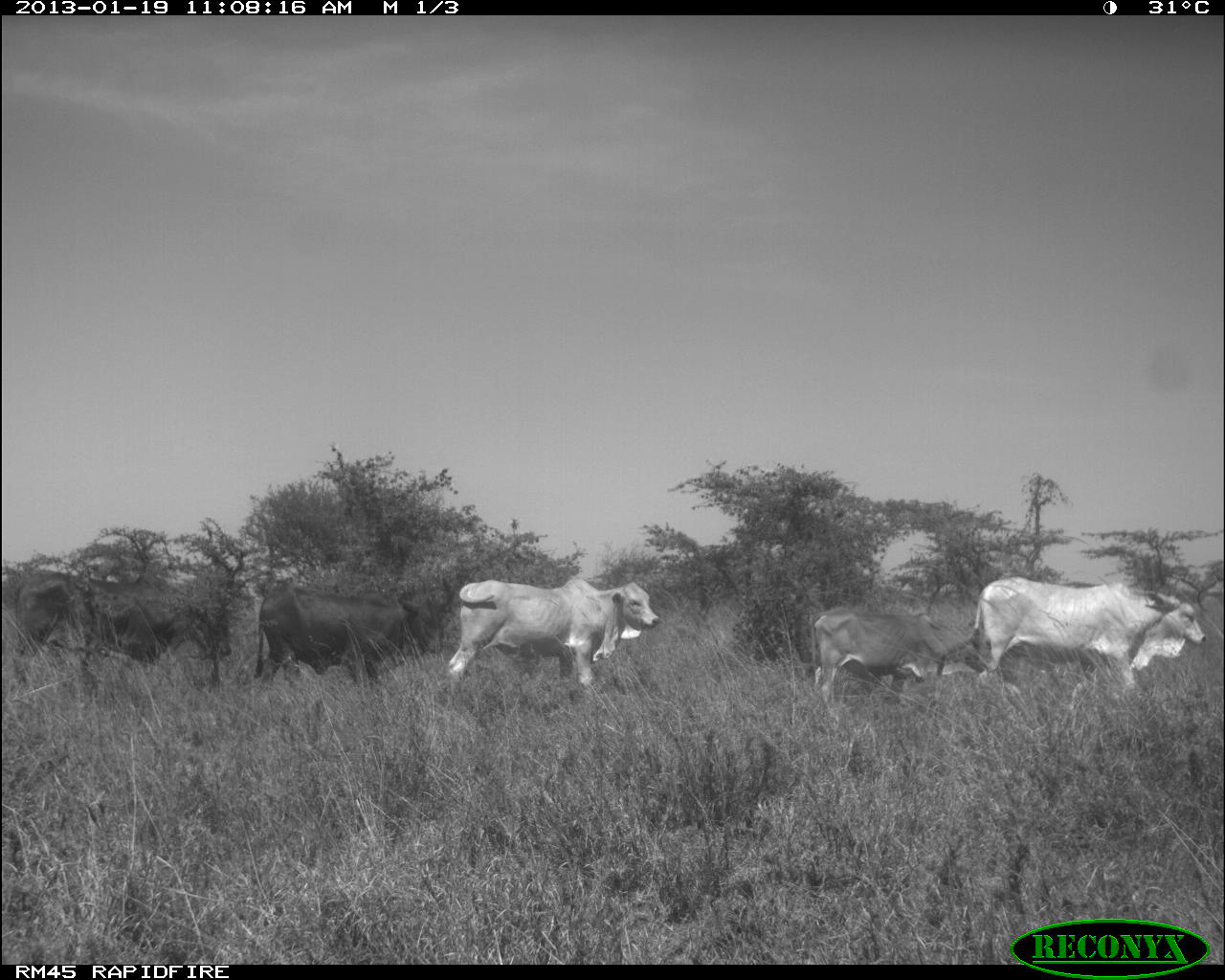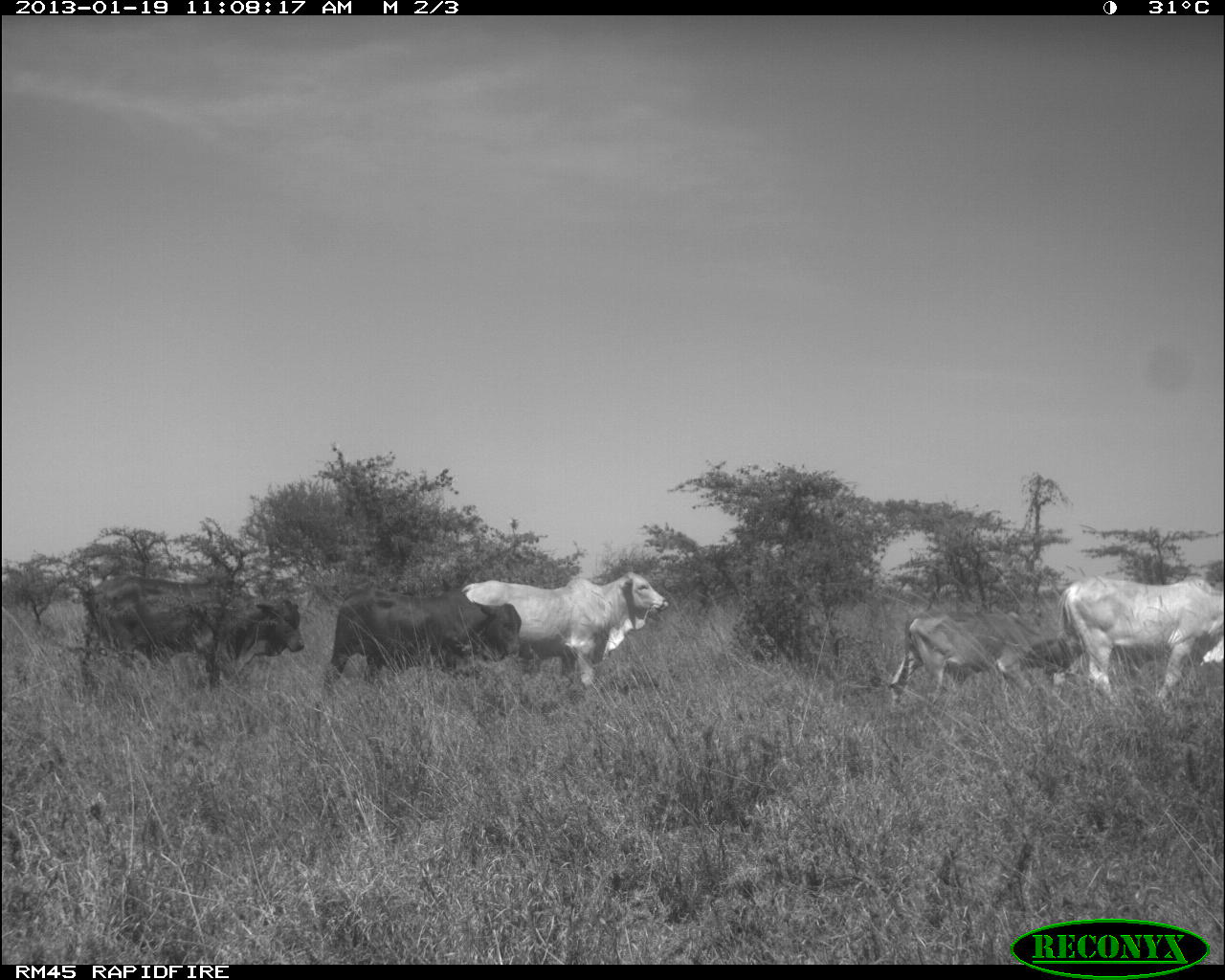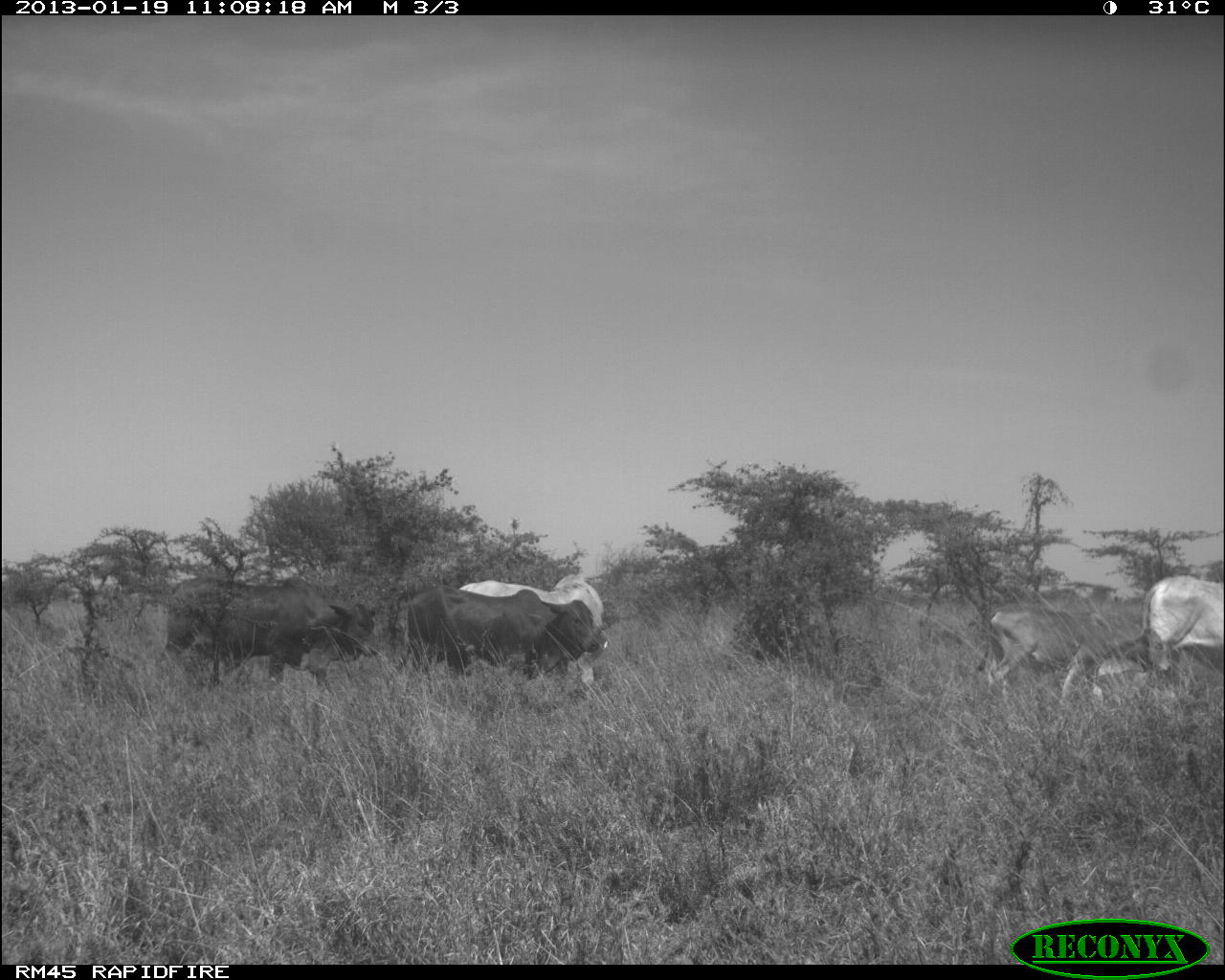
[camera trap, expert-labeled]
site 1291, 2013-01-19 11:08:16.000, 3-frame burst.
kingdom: Animalia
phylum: Chordata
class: Mammalia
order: Artiodactyla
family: Bovidae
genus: Bos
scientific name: Bos taurus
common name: domestic cattle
Bos taurus (domestic cattle), count 5.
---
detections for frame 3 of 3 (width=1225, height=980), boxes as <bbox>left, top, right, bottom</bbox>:
bos taurus: <bbox>153, 574, 381, 694</bbox>; <bbox>390, 584, 598, 687</bbox>; <bbox>976, 602, 1171, 708</bbox>; <bbox>459, 572, 605, 683</bbox>; <bbox>1141, 576, 1222, 688</bbox>